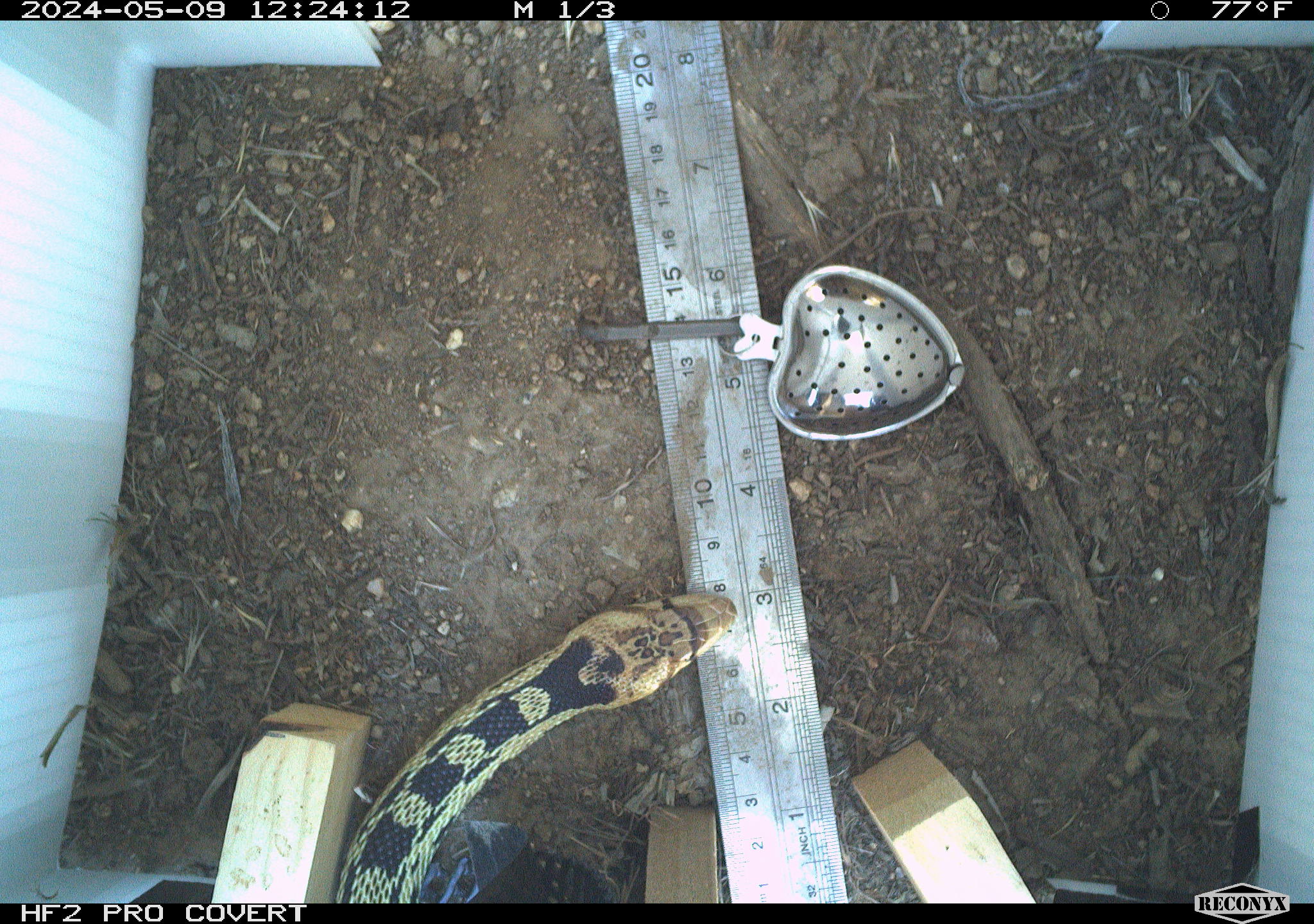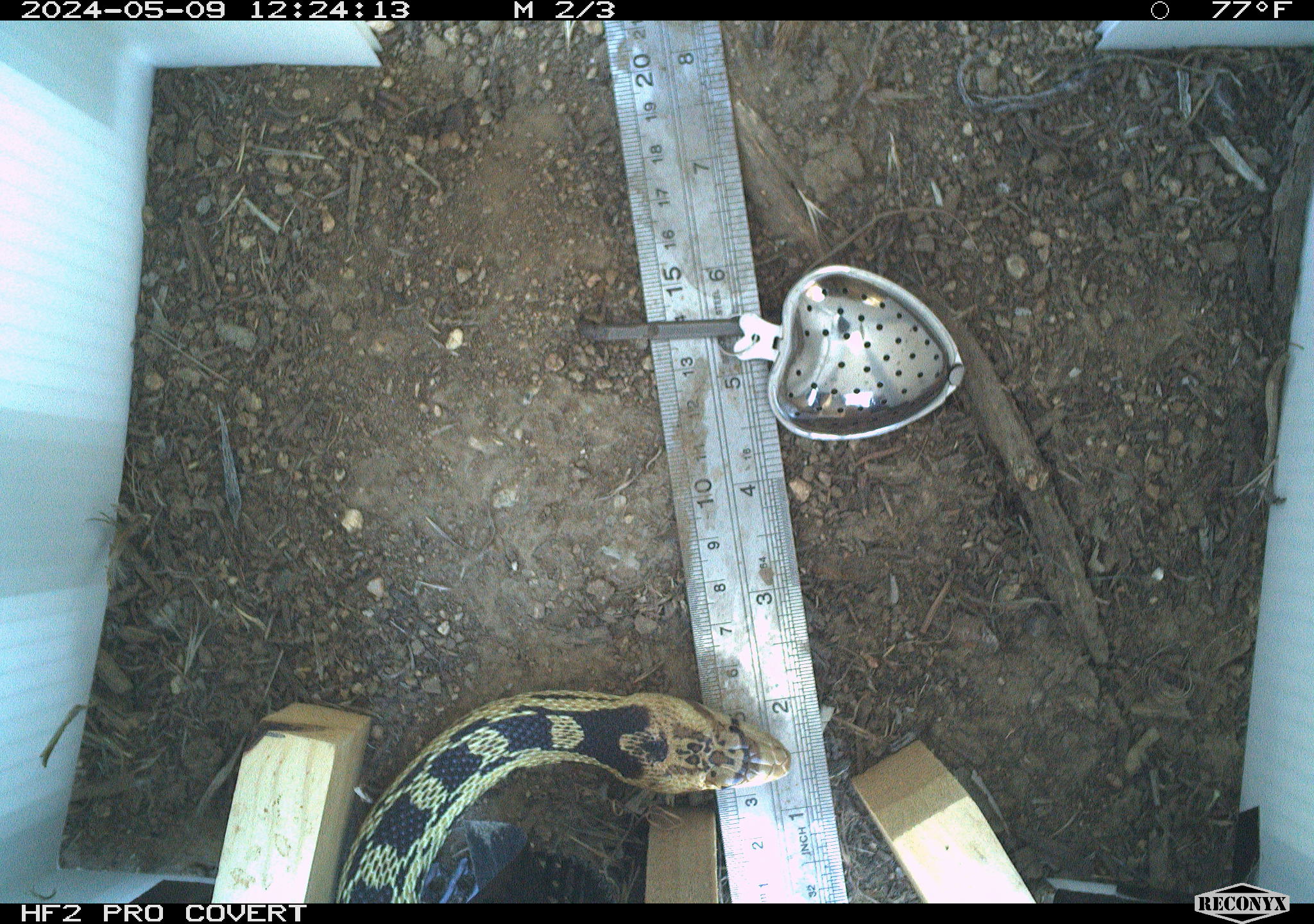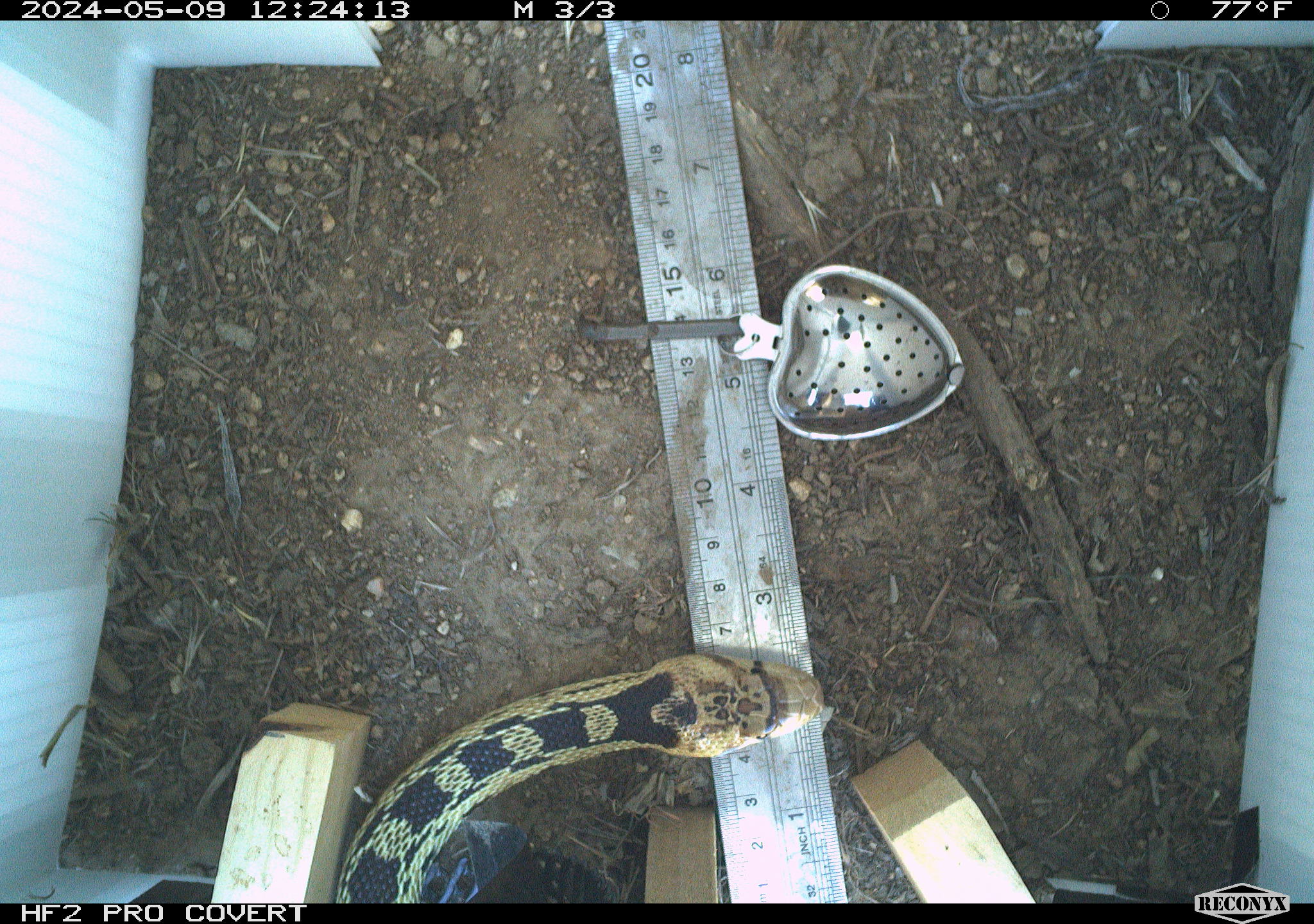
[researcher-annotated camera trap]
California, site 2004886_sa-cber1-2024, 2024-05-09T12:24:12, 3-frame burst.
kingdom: Animalia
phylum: Chordata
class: Reptilia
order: Squamata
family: Colubridae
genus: Pituophis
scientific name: Pituophis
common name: bullsnakes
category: pituophis species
Pituophis species (bullsnakes) (Pituophis).